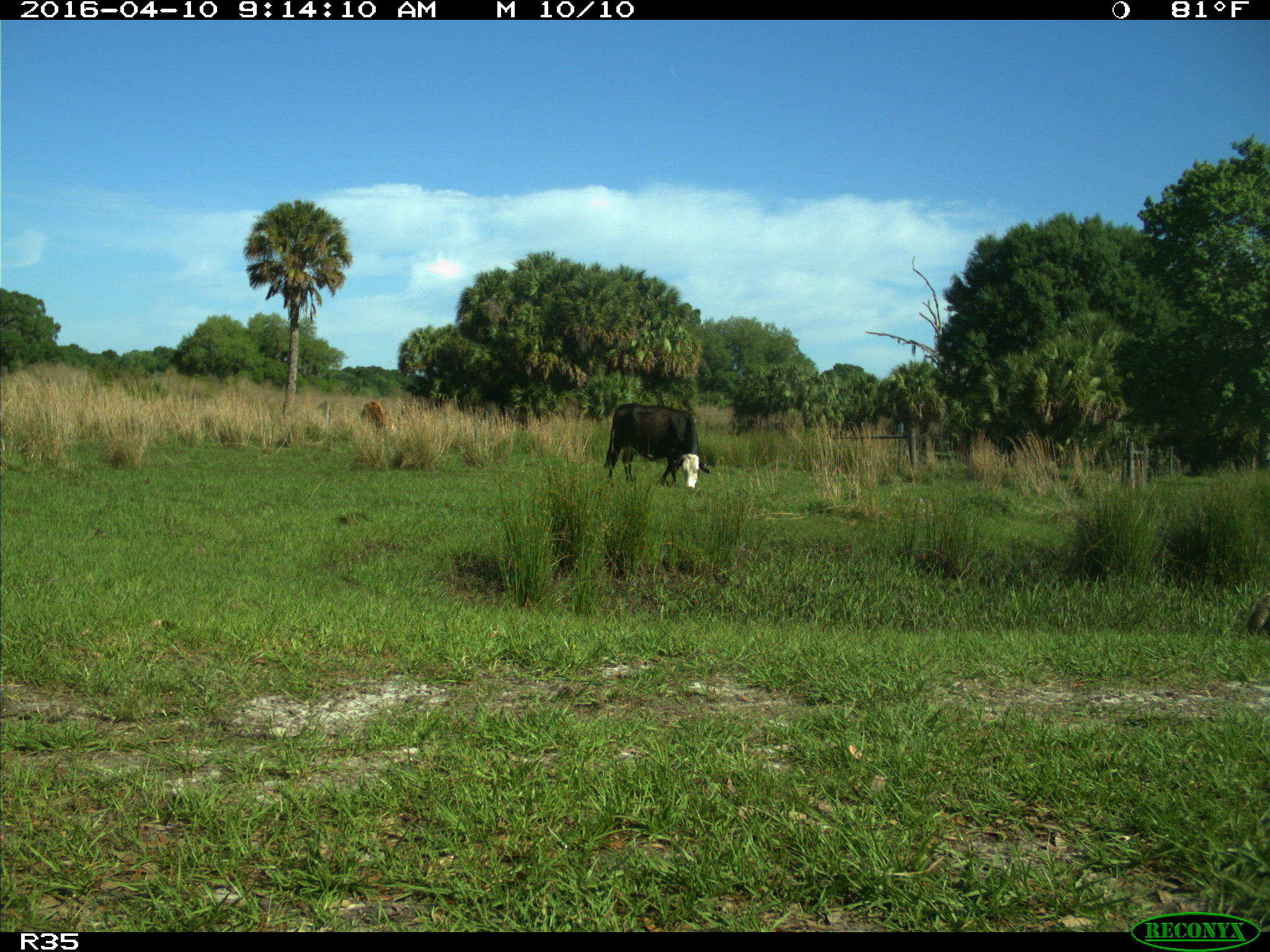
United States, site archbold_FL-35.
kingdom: Animalia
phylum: Chordata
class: Mammalia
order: Artiodactyla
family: Bovidae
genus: Bos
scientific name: Bos taurus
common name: domestic cow